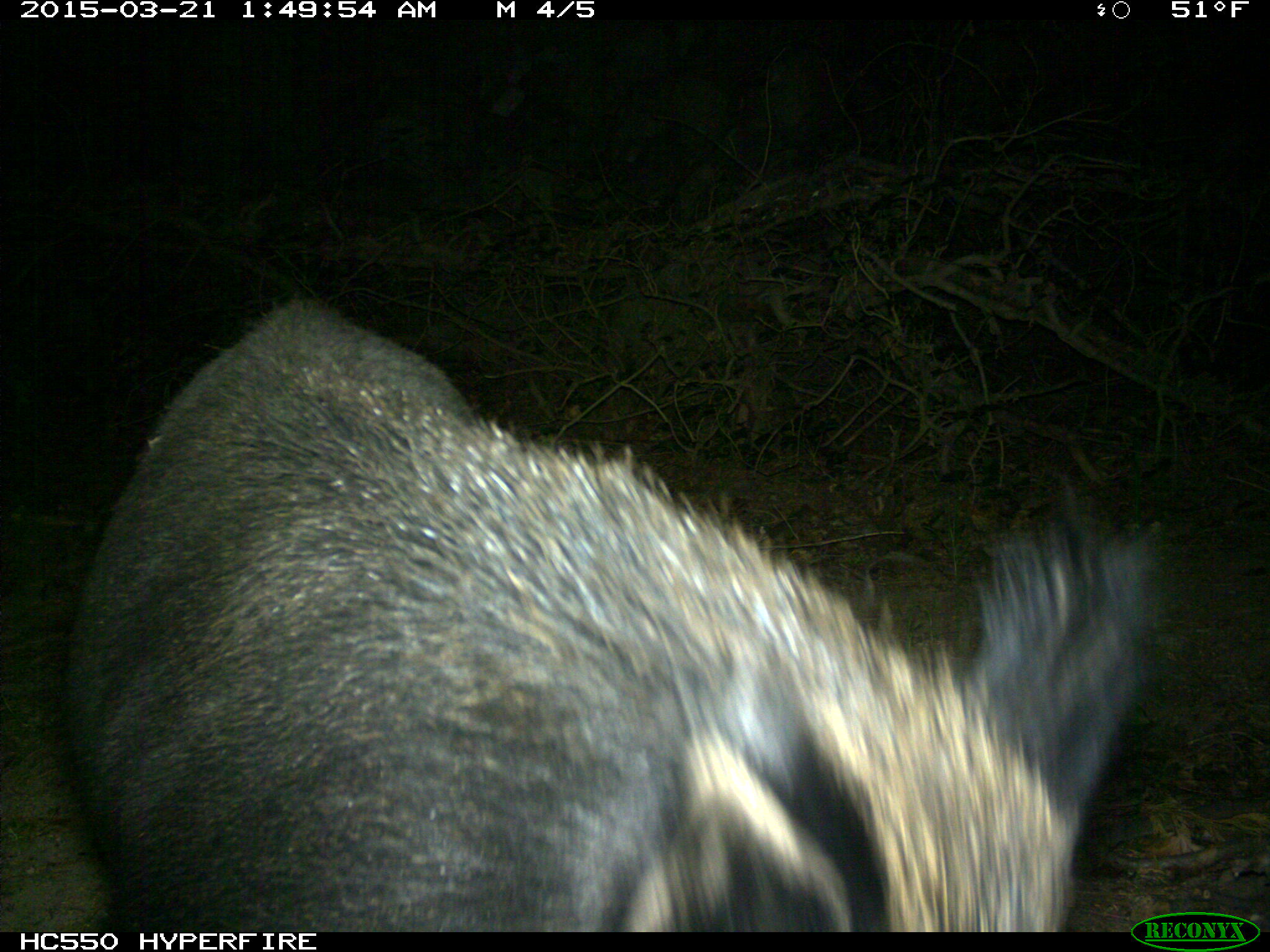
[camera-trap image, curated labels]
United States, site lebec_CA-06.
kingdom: Animalia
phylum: Chordata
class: Mammalia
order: Artiodactyla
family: Suidae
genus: Sus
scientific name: Sus scrofa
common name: wild boar